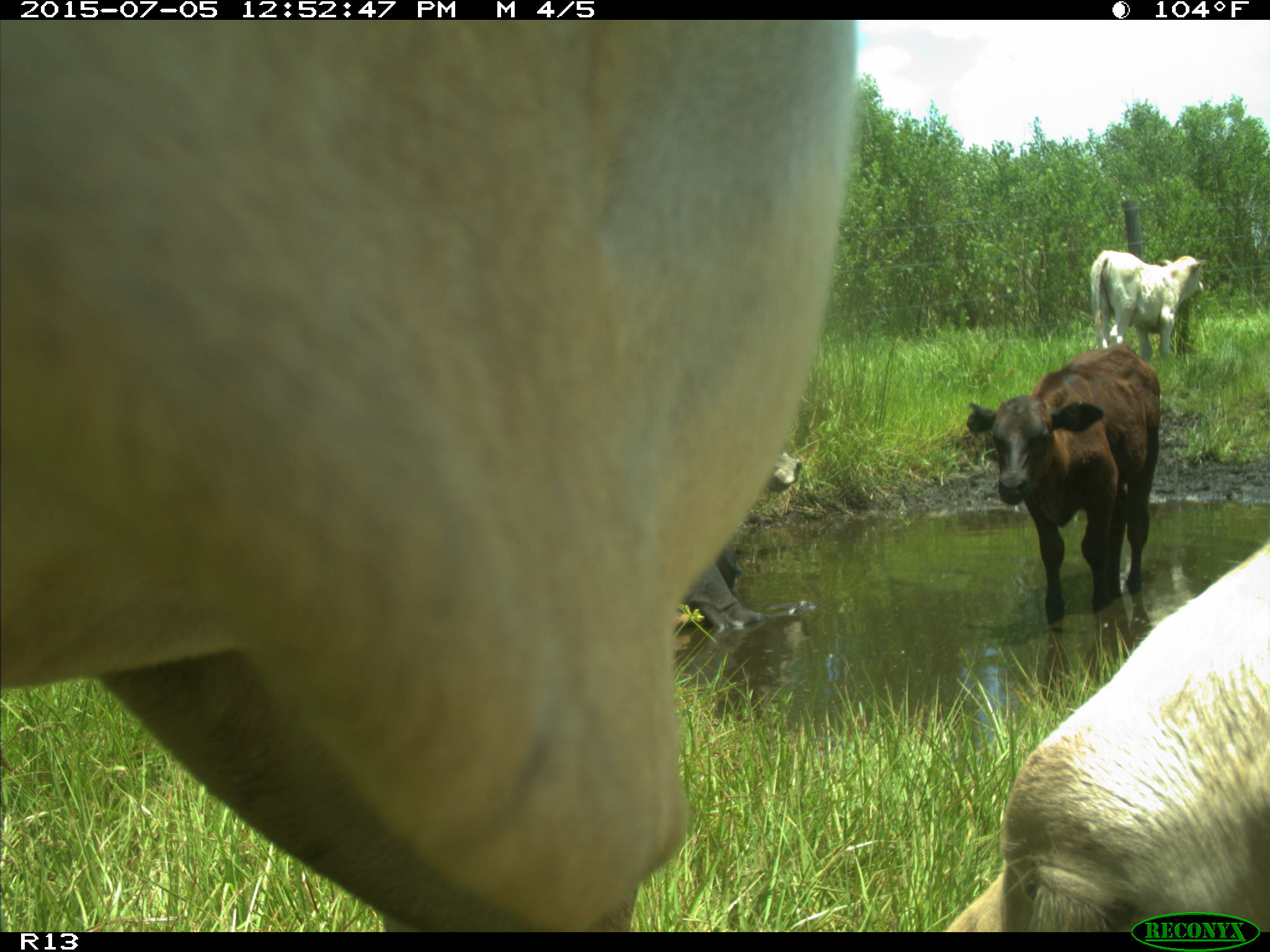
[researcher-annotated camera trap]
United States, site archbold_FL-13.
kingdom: Animalia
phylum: Chordata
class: Mammalia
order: Artiodactyla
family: Bovidae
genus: Bos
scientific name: Bos taurus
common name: domestic cow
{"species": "Bos taurus (domestic cow)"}